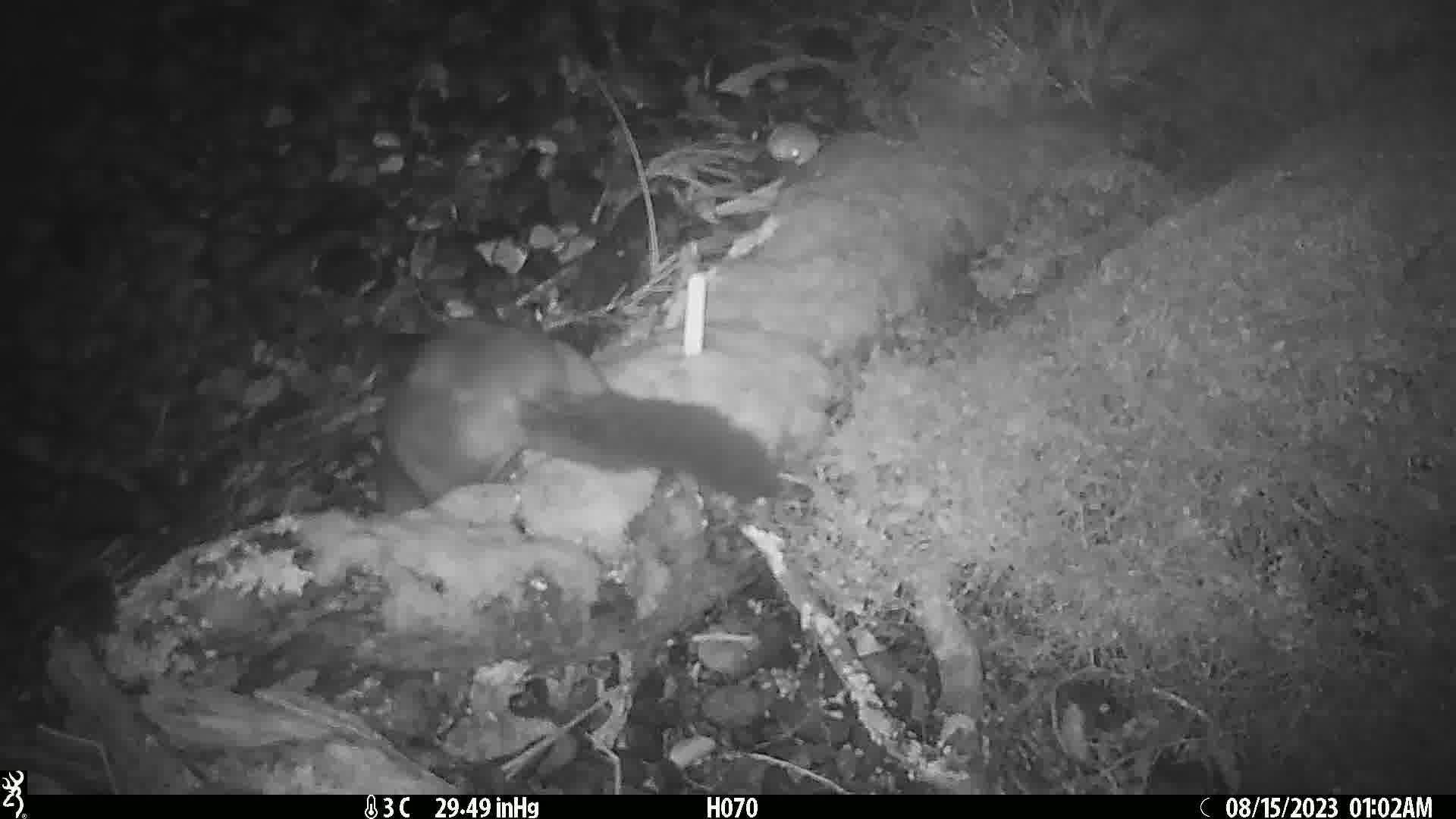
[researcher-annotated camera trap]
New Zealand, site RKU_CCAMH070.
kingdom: Animalia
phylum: Chordata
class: Mammalia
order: Diprotodontia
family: Phalangeridae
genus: Trichosurus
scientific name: Trichosurus vulpecula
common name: common brushtail possum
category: possum